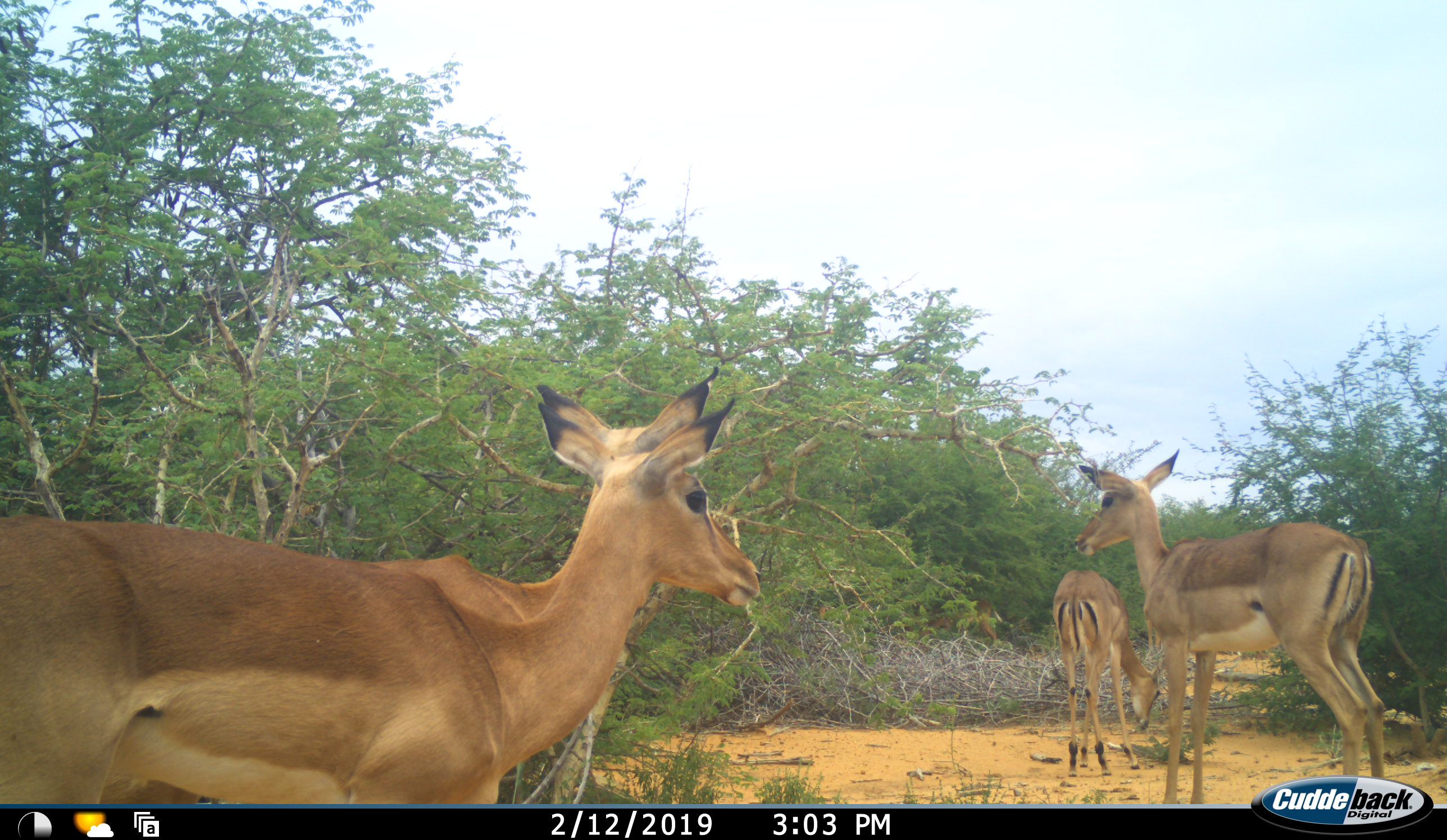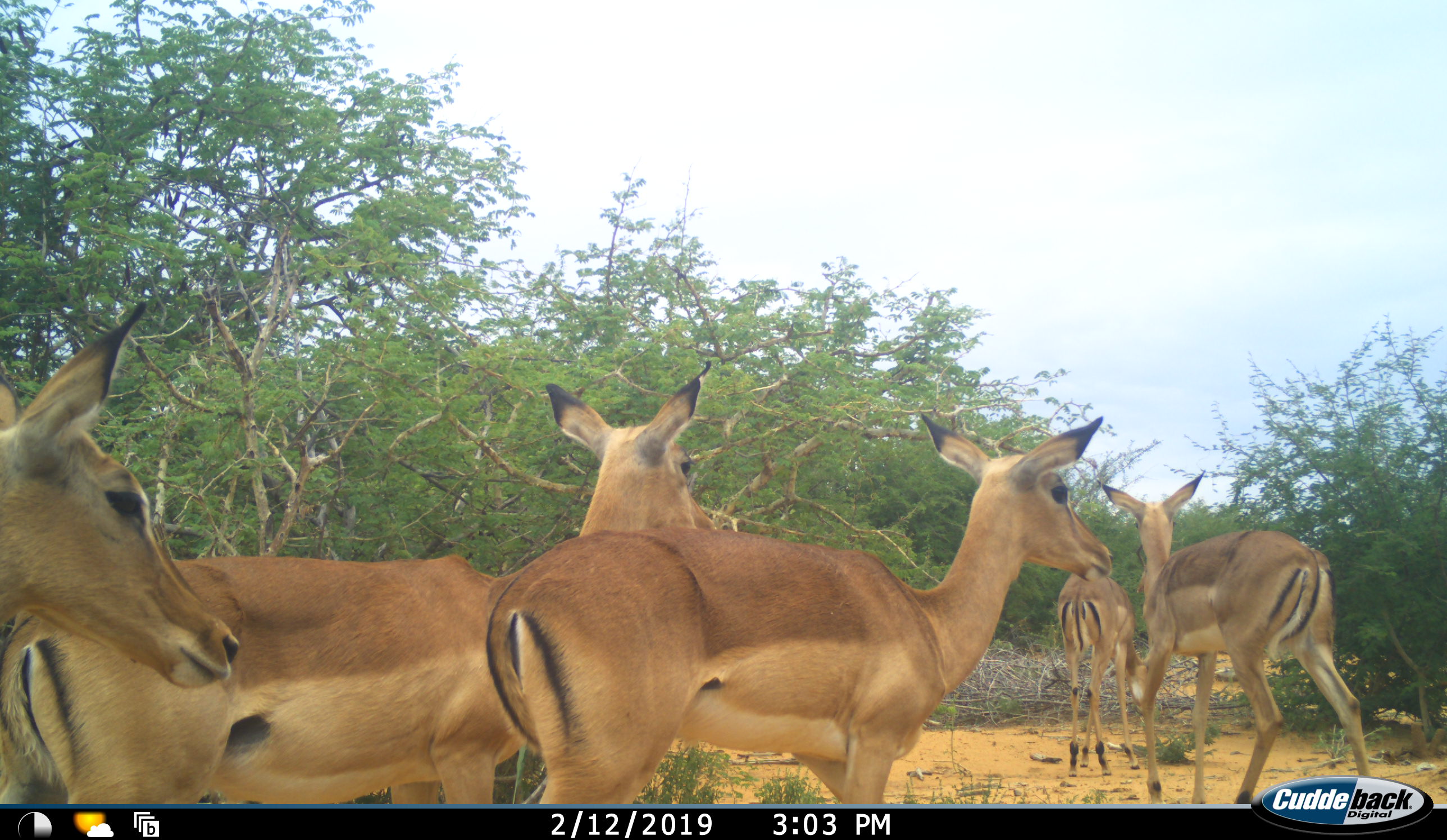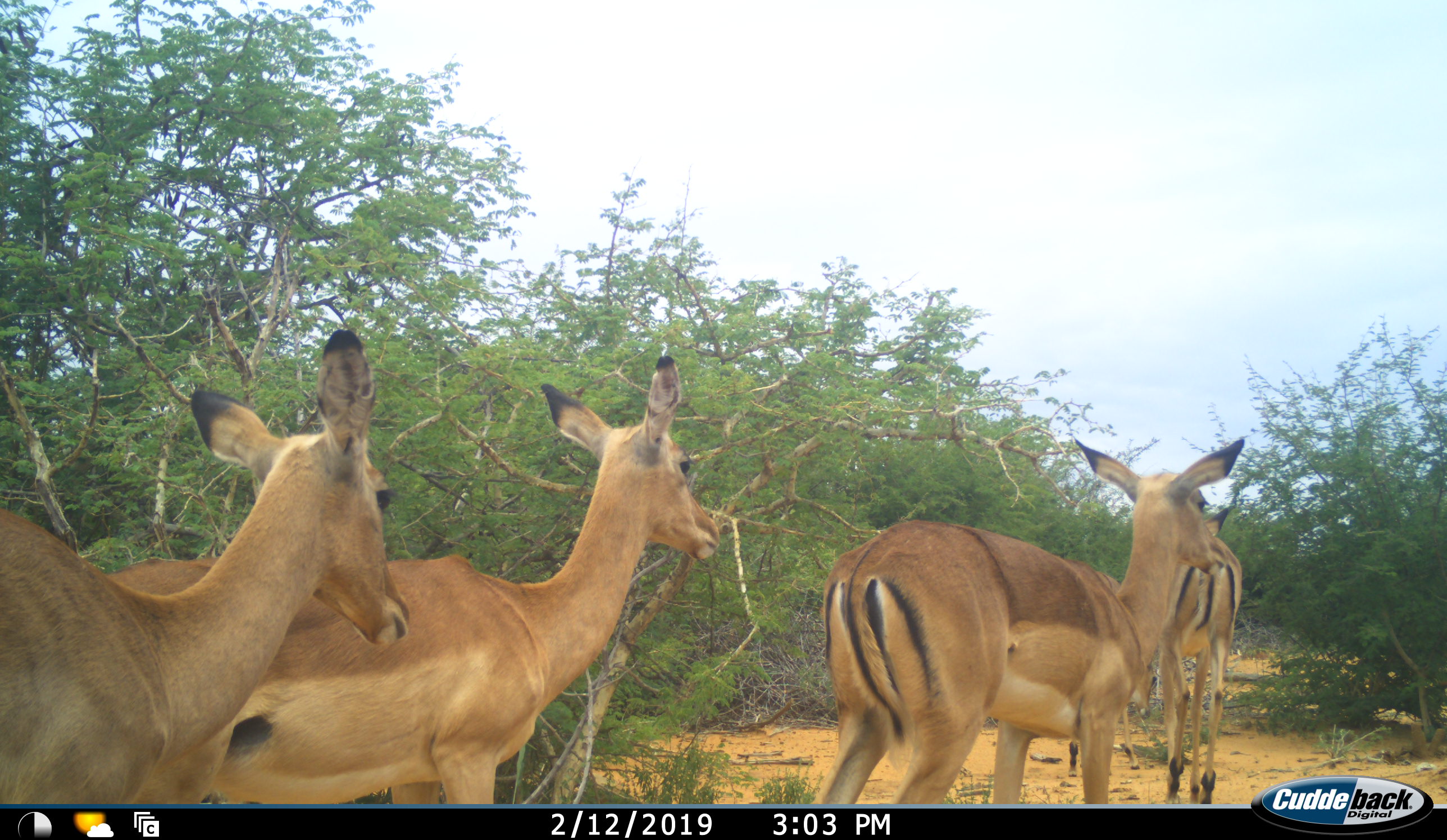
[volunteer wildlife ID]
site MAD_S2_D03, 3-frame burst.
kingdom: Animalia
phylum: Chordata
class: Mammalia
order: Artiodactyla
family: Bovidae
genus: Aepyceros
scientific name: Aepyceros melampus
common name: impala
Impala (Aepyceros melampus), count 5. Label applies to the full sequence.